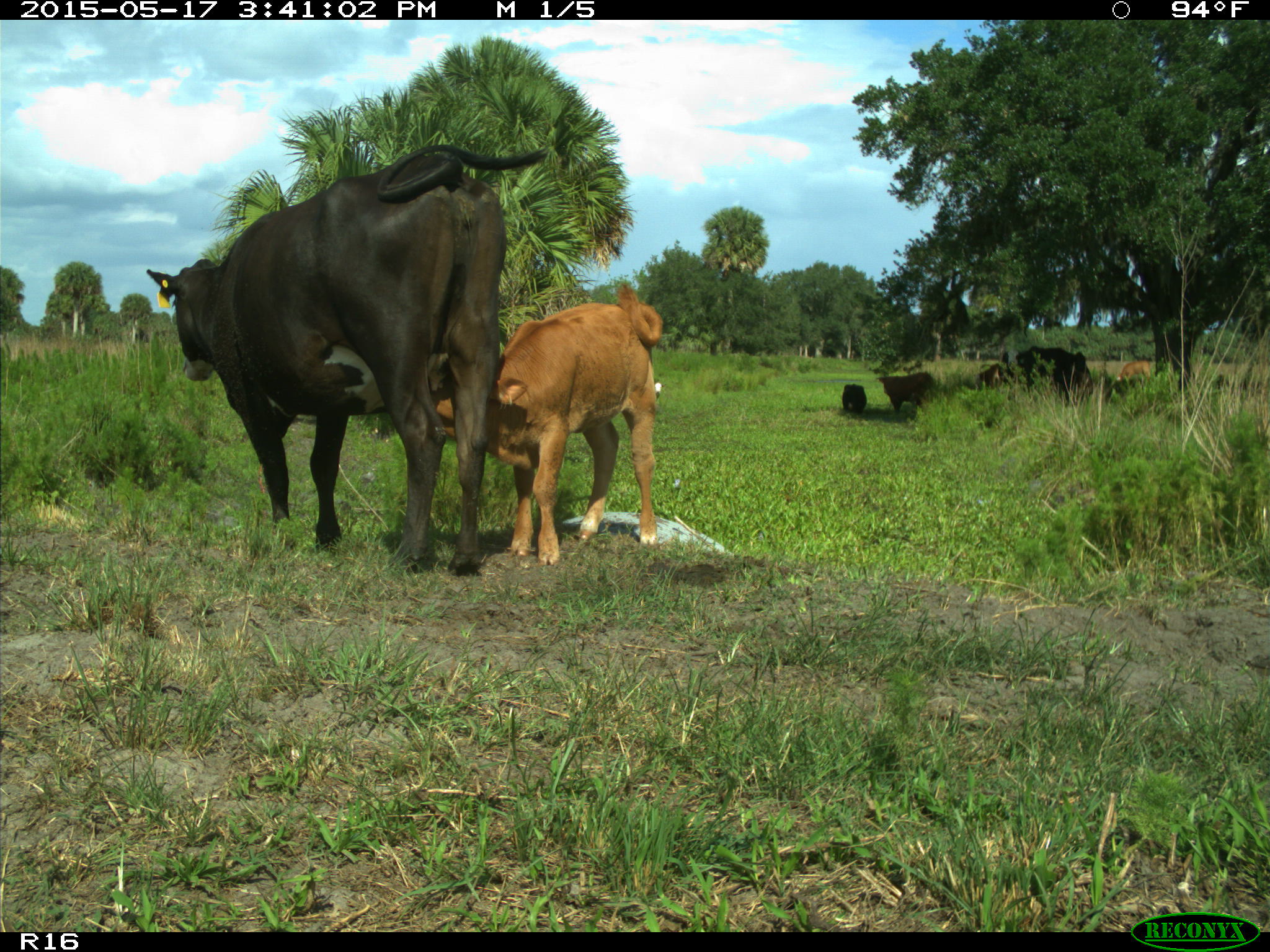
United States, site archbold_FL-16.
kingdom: Animalia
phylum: Chordata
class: Mammalia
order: Artiodactyla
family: Bovidae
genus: Bos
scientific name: Bos taurus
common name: domestic cow